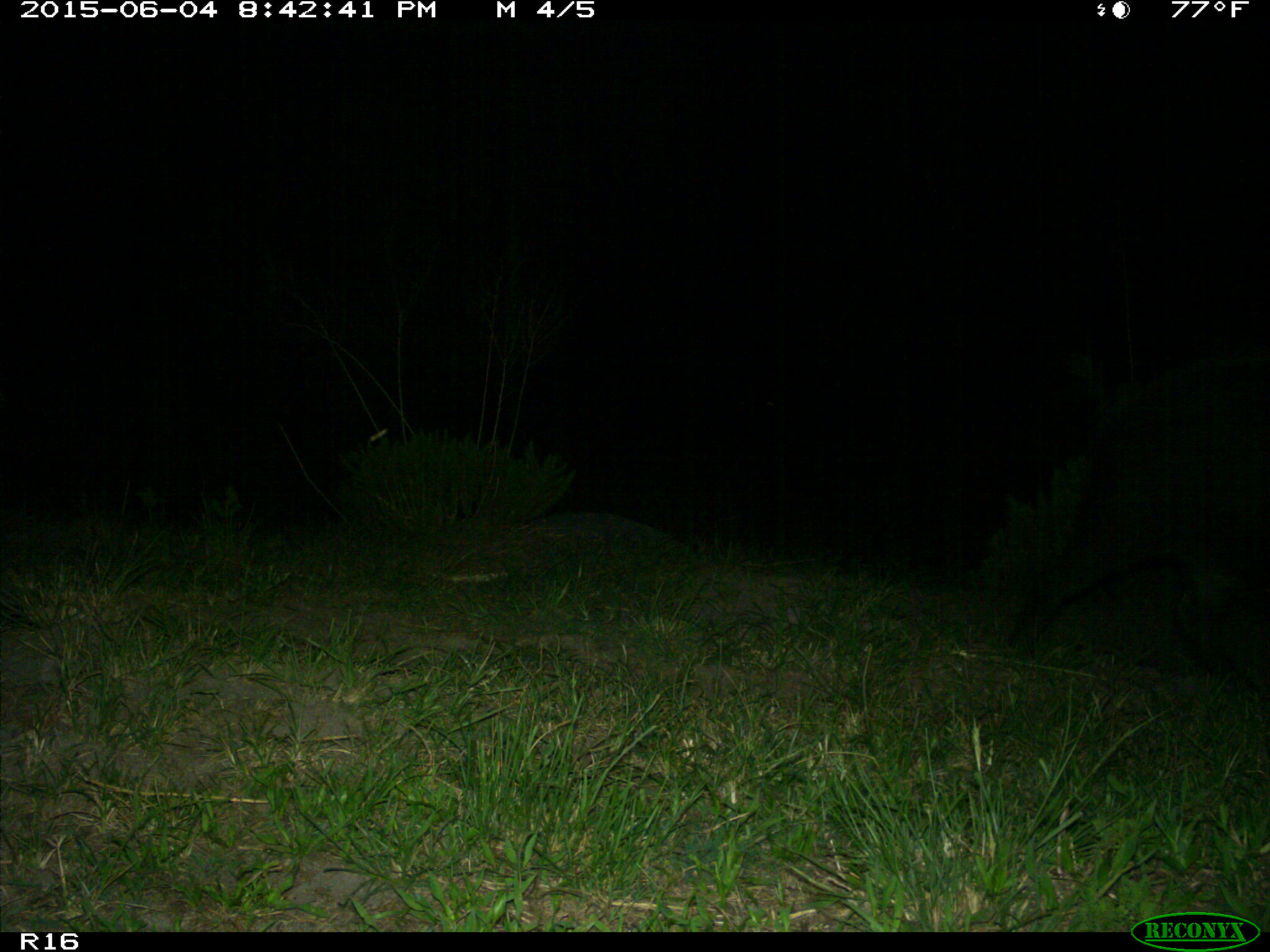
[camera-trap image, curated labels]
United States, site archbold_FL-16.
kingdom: Animalia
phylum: Chordata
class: Mammalia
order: Artiodactyla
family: Suidae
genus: Sus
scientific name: Sus scrofa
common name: wild boar